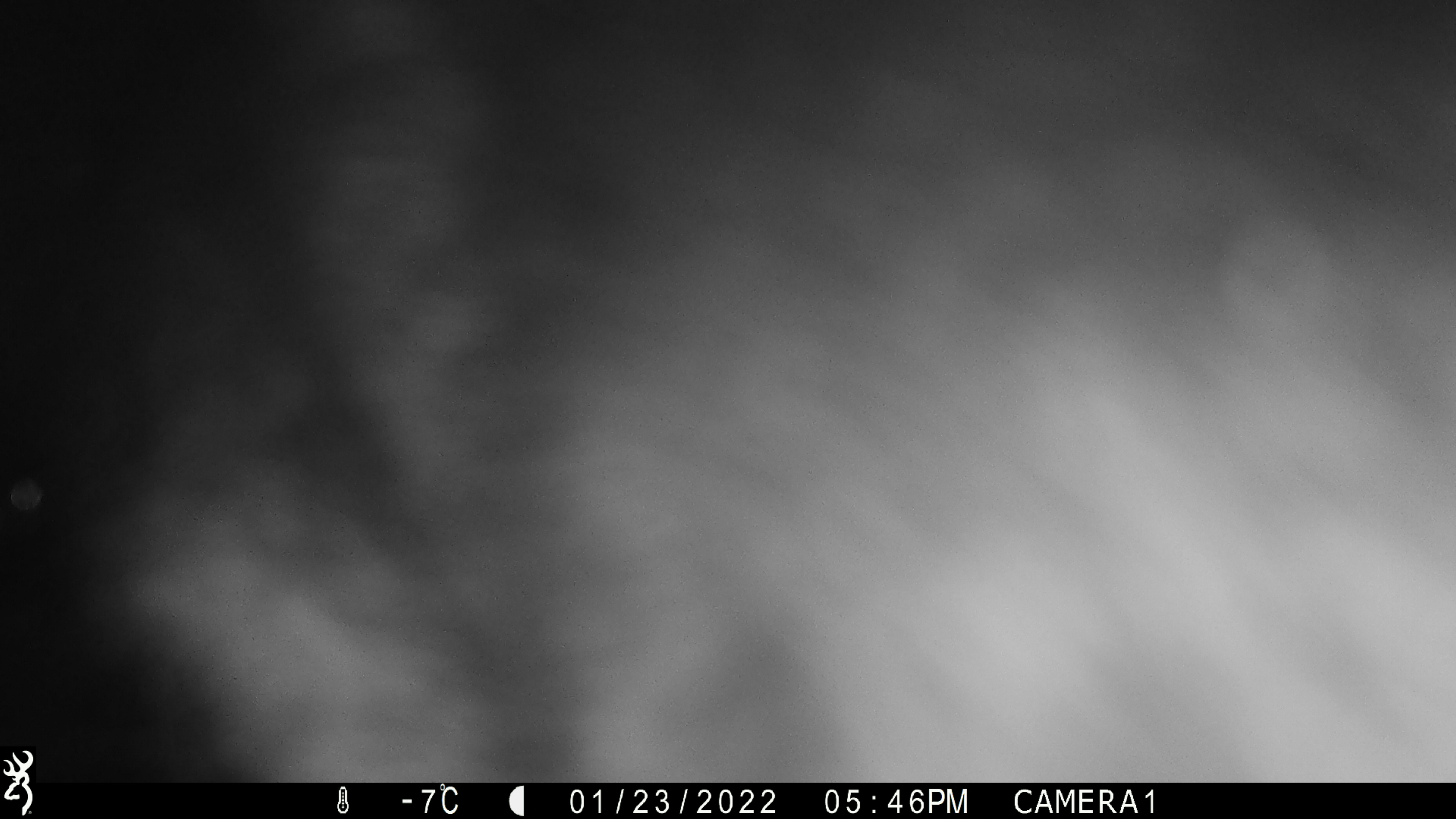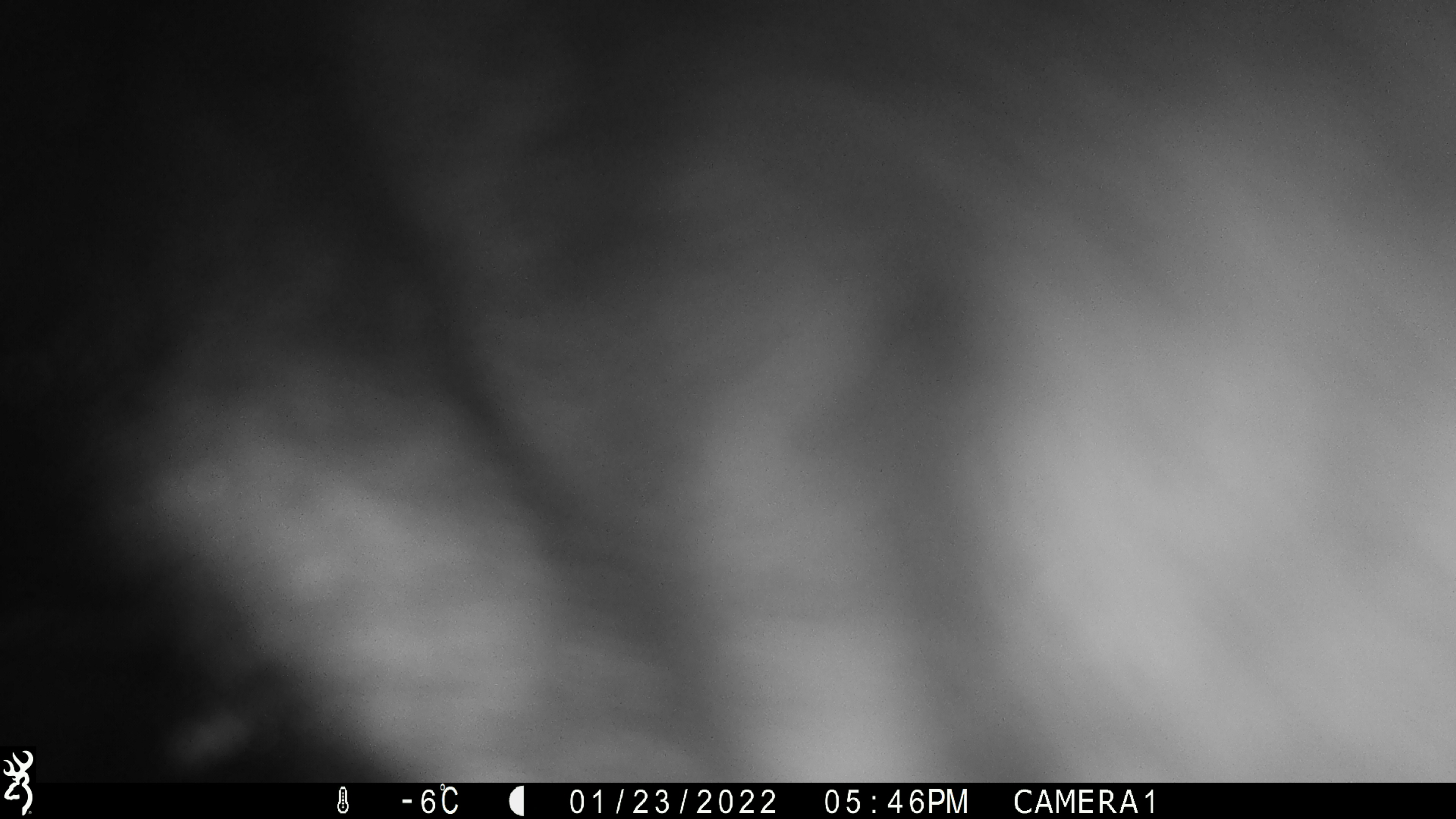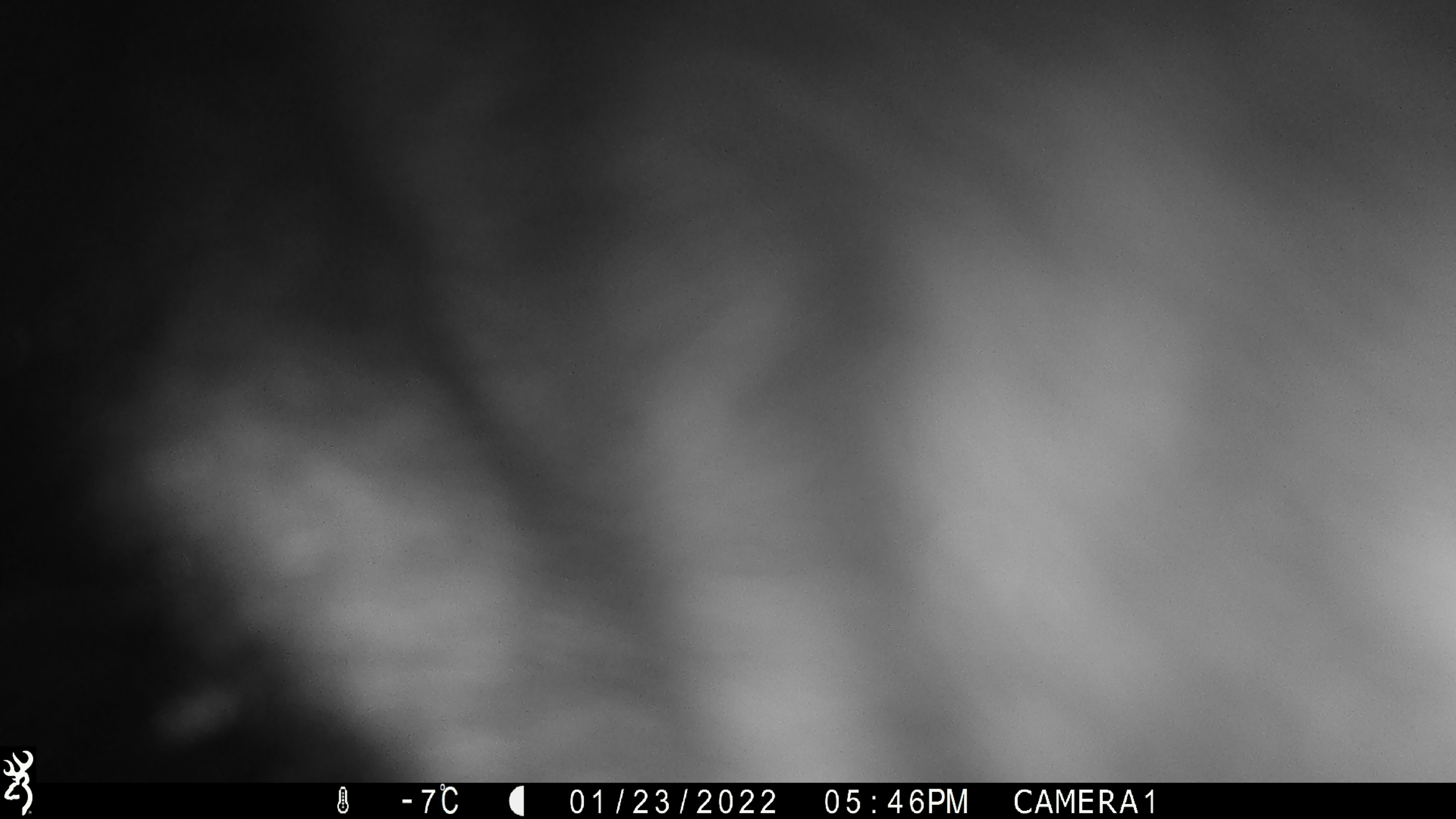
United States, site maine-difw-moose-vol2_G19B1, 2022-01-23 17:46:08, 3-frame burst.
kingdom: Animalia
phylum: Chordata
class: Mammalia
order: Artiodactyla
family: Cervidae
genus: Alces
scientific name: Alces alces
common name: moose